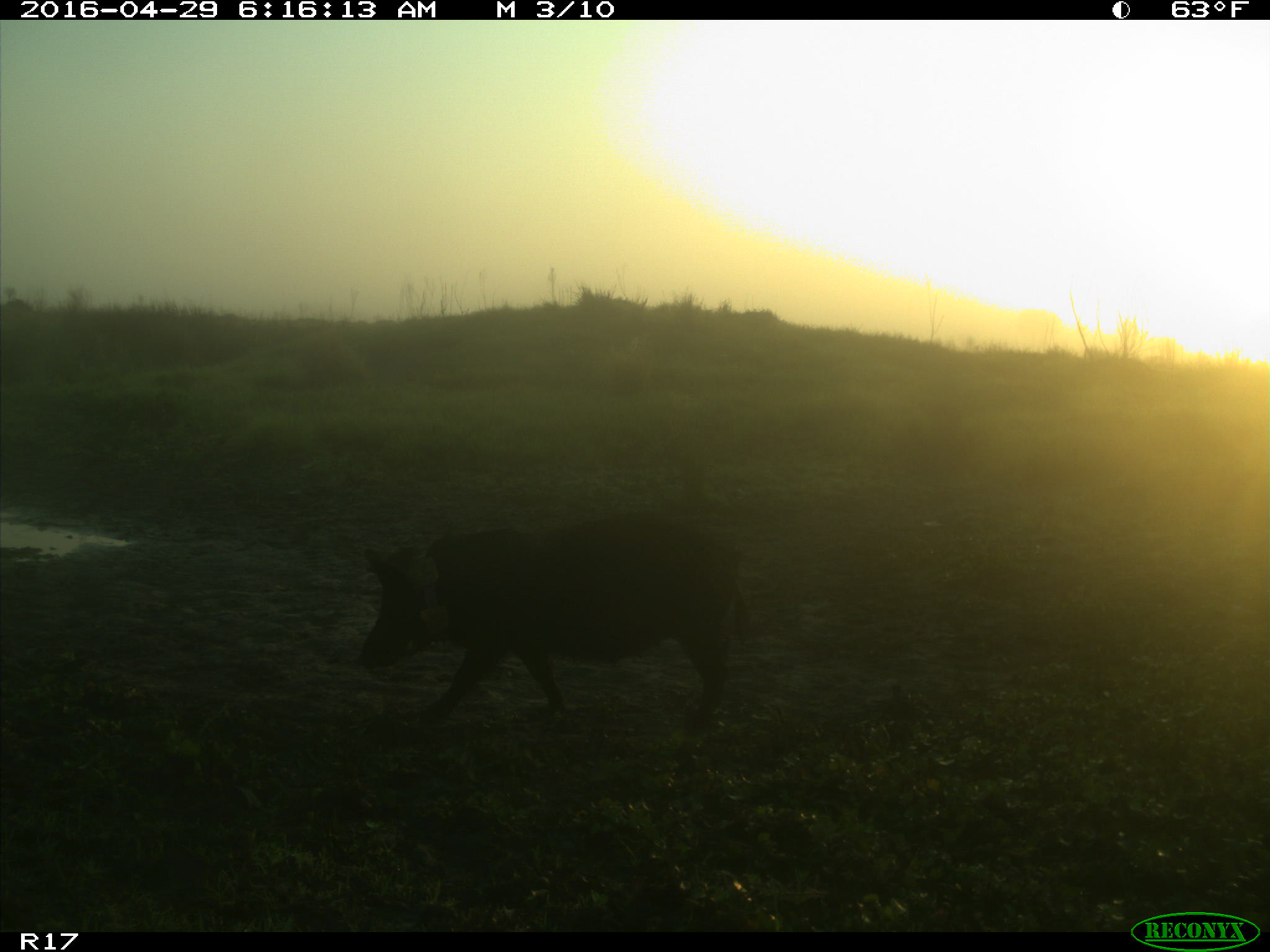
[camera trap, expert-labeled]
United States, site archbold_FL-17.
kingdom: Animalia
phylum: Chordata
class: Mammalia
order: Artiodactyla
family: Suidae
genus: Sus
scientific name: Sus scrofa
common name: wild boar